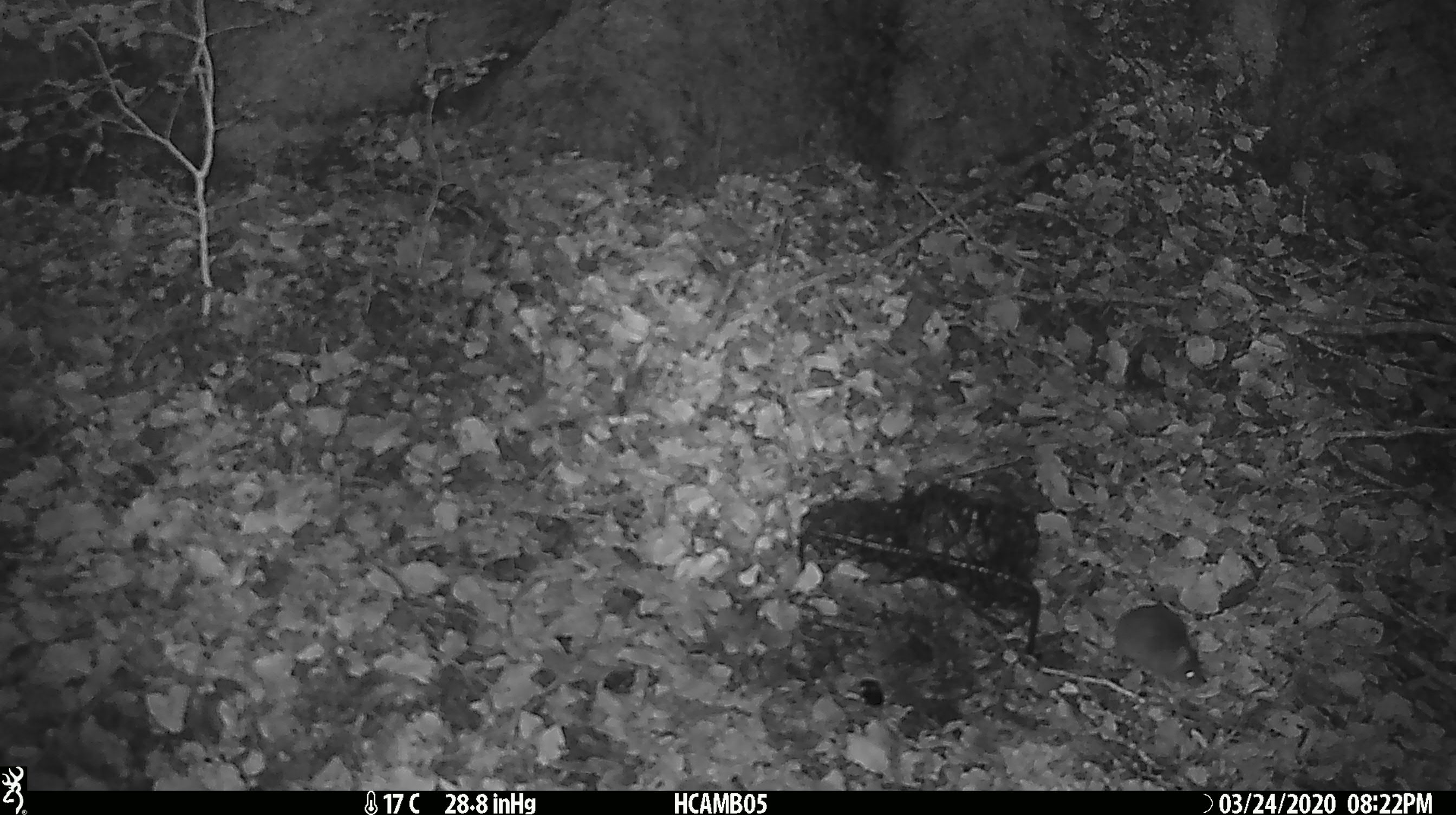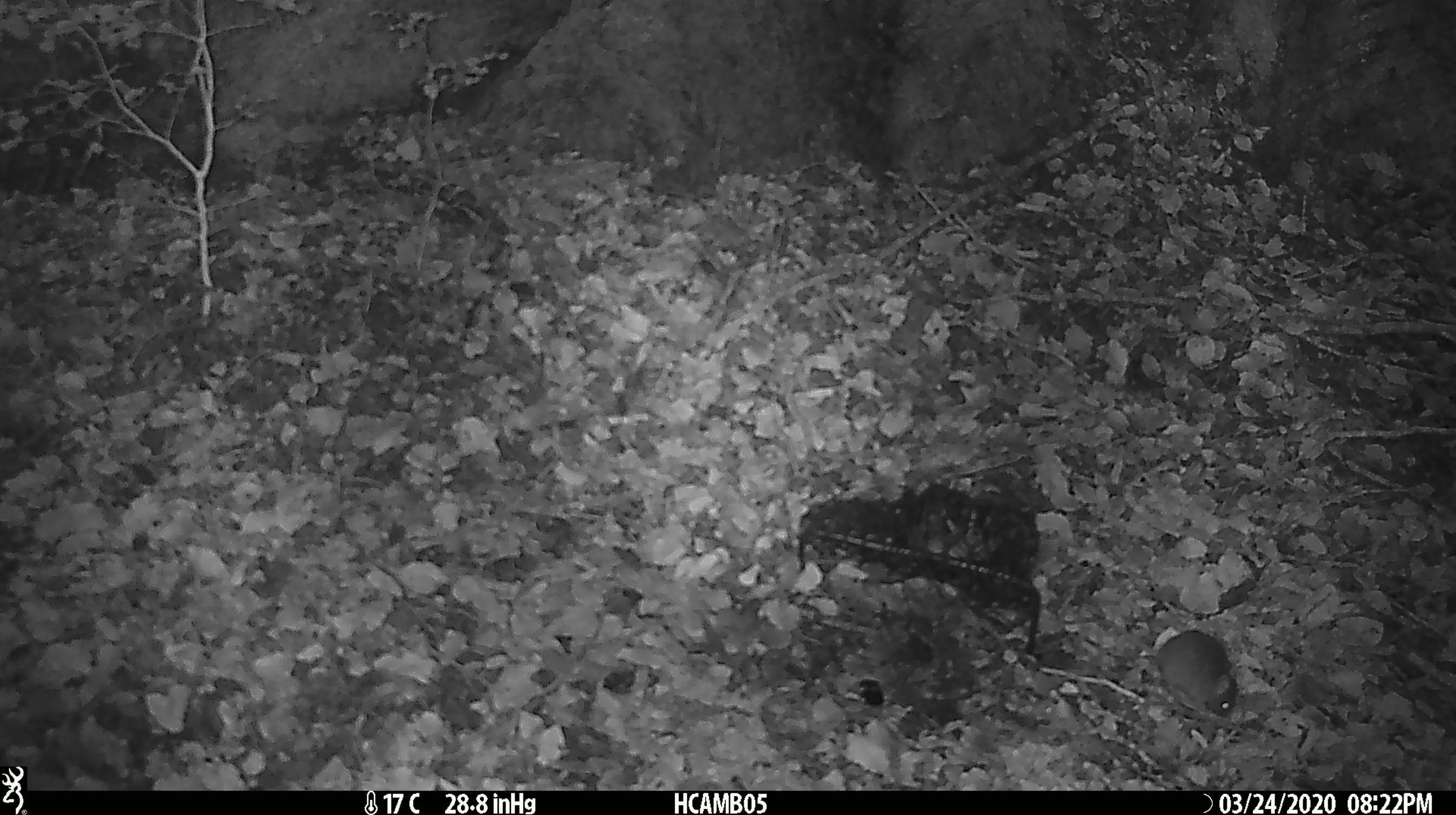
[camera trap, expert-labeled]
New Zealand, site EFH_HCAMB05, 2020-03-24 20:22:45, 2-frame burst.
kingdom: Animalia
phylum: Chordata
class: Mammalia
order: Rodentia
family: Muridae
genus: Mus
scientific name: Mus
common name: mouse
Mouse (Mus).